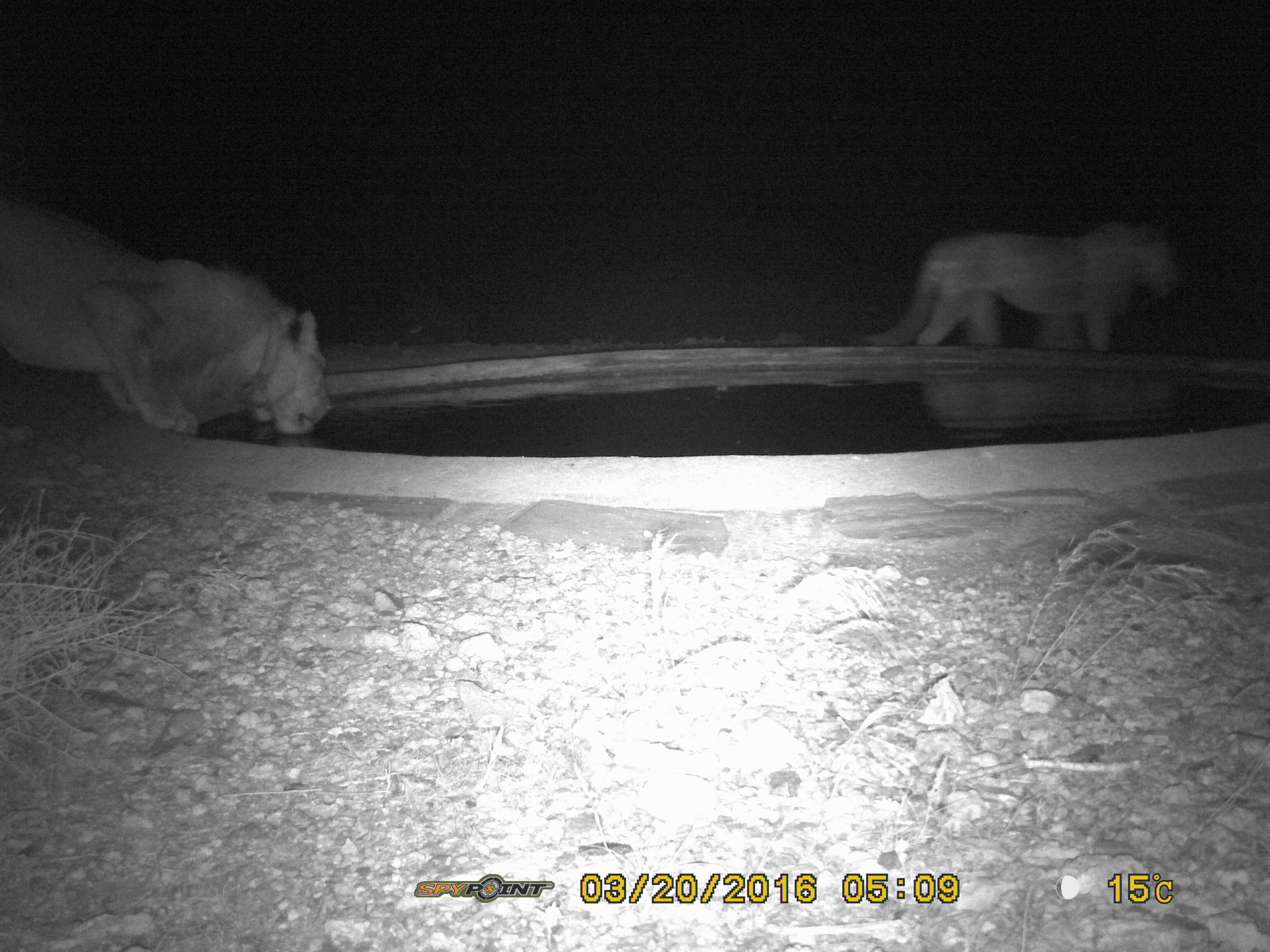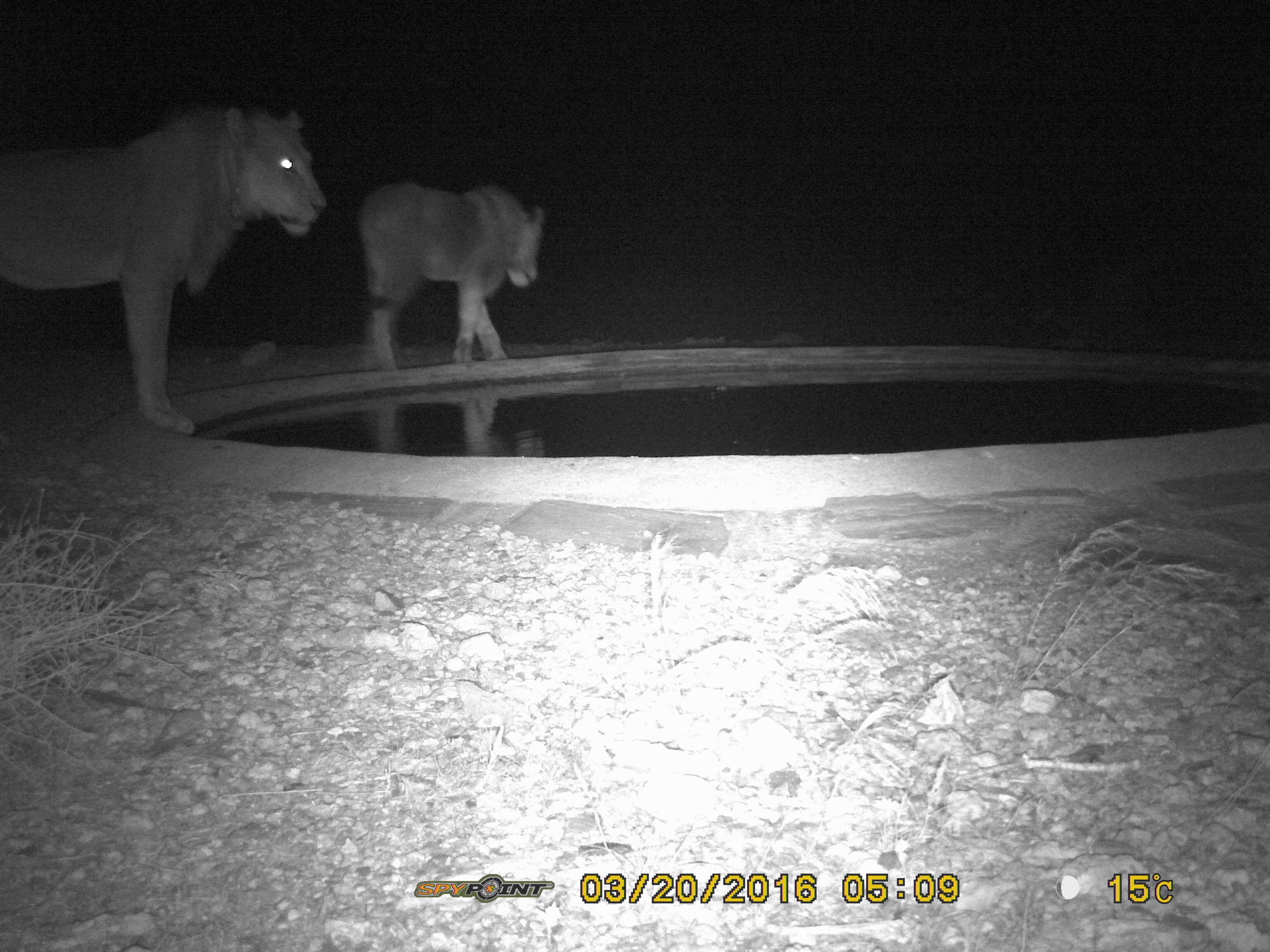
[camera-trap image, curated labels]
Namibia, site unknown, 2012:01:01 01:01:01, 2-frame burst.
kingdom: Animalia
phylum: Chordata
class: Mammalia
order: Carnivora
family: Felidae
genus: Panthera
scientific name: Panthera leo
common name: lion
Panthera leo (lion).